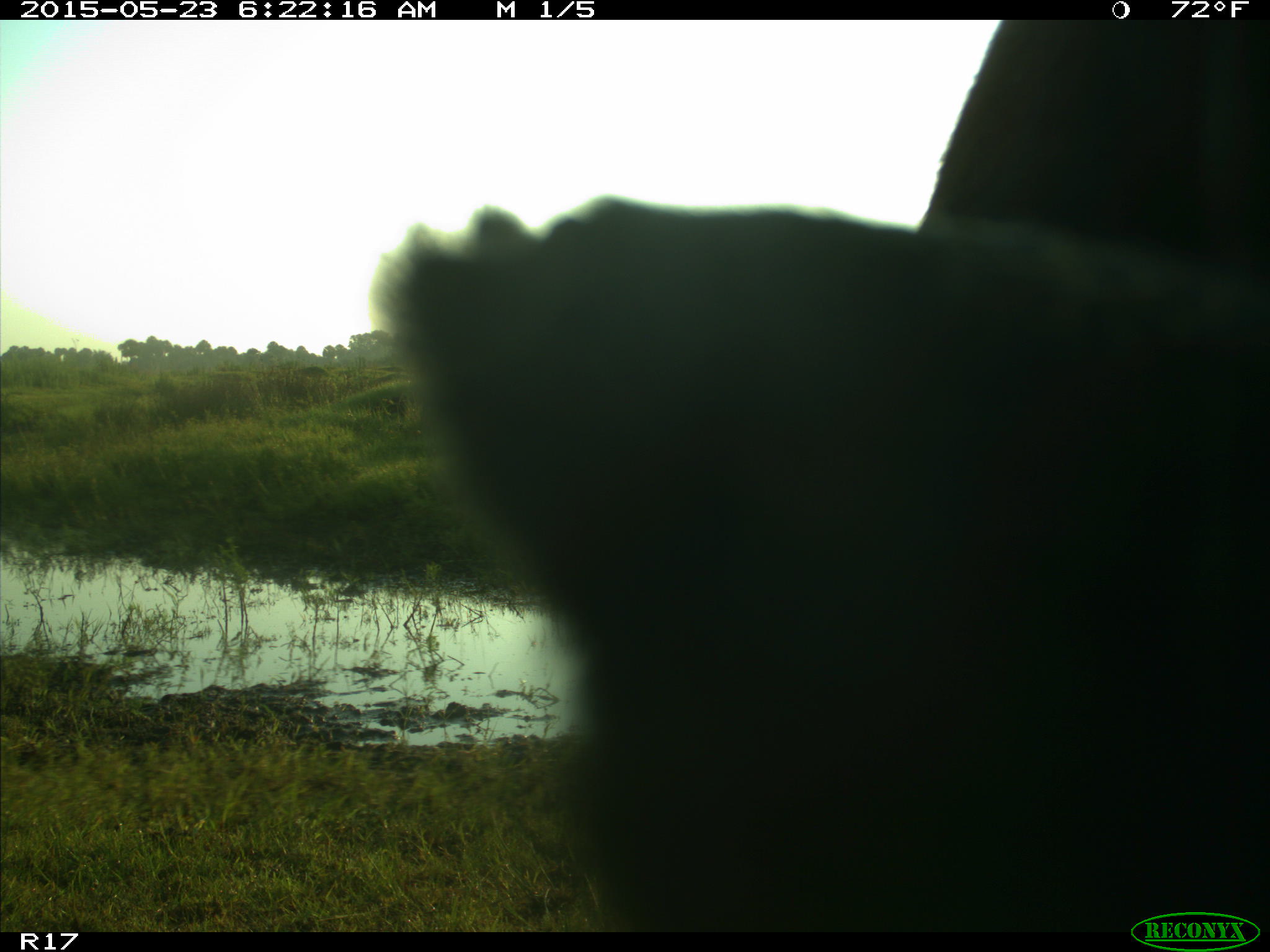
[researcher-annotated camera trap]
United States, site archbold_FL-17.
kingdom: Animalia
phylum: Chordata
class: Mammalia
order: Artiodactyla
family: Bovidae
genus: Bos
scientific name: Bos taurus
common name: domestic cow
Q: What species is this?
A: Bos taurus (domestic cow).